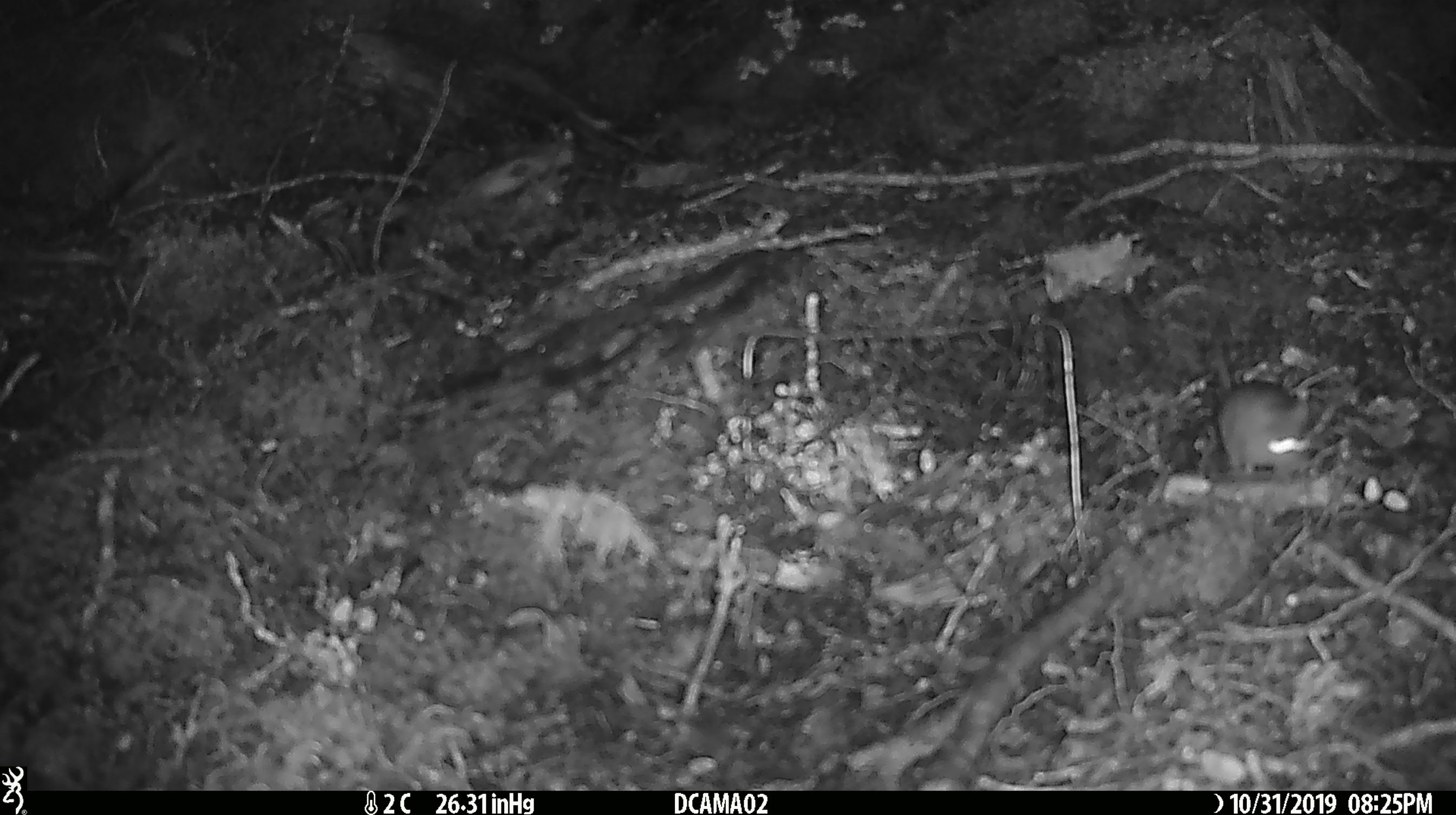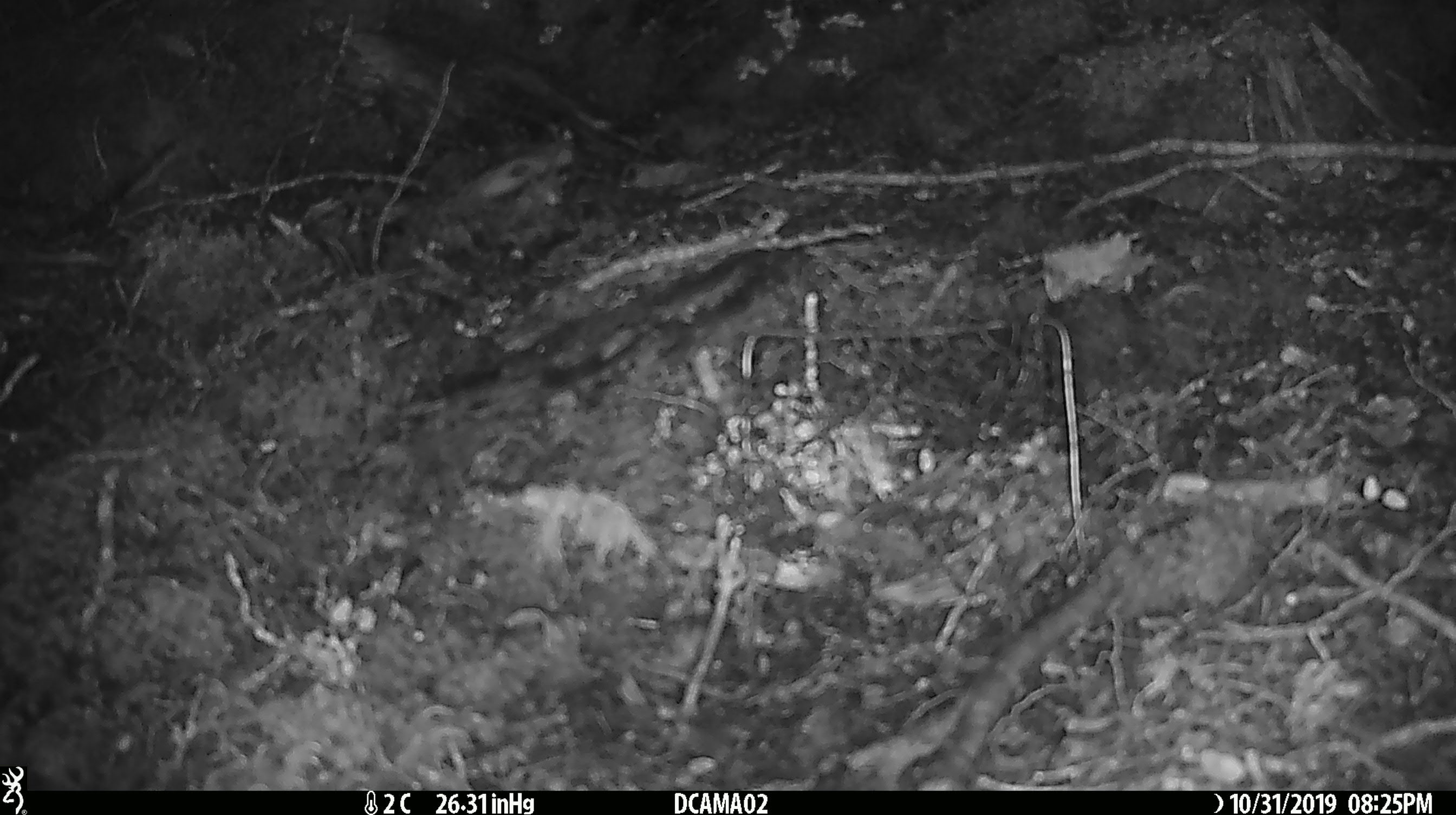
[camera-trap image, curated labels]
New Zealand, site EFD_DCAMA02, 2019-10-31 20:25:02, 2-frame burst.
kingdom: Animalia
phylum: Chordata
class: Mammalia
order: Rodentia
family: Muridae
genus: Mus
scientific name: Mus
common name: mouse